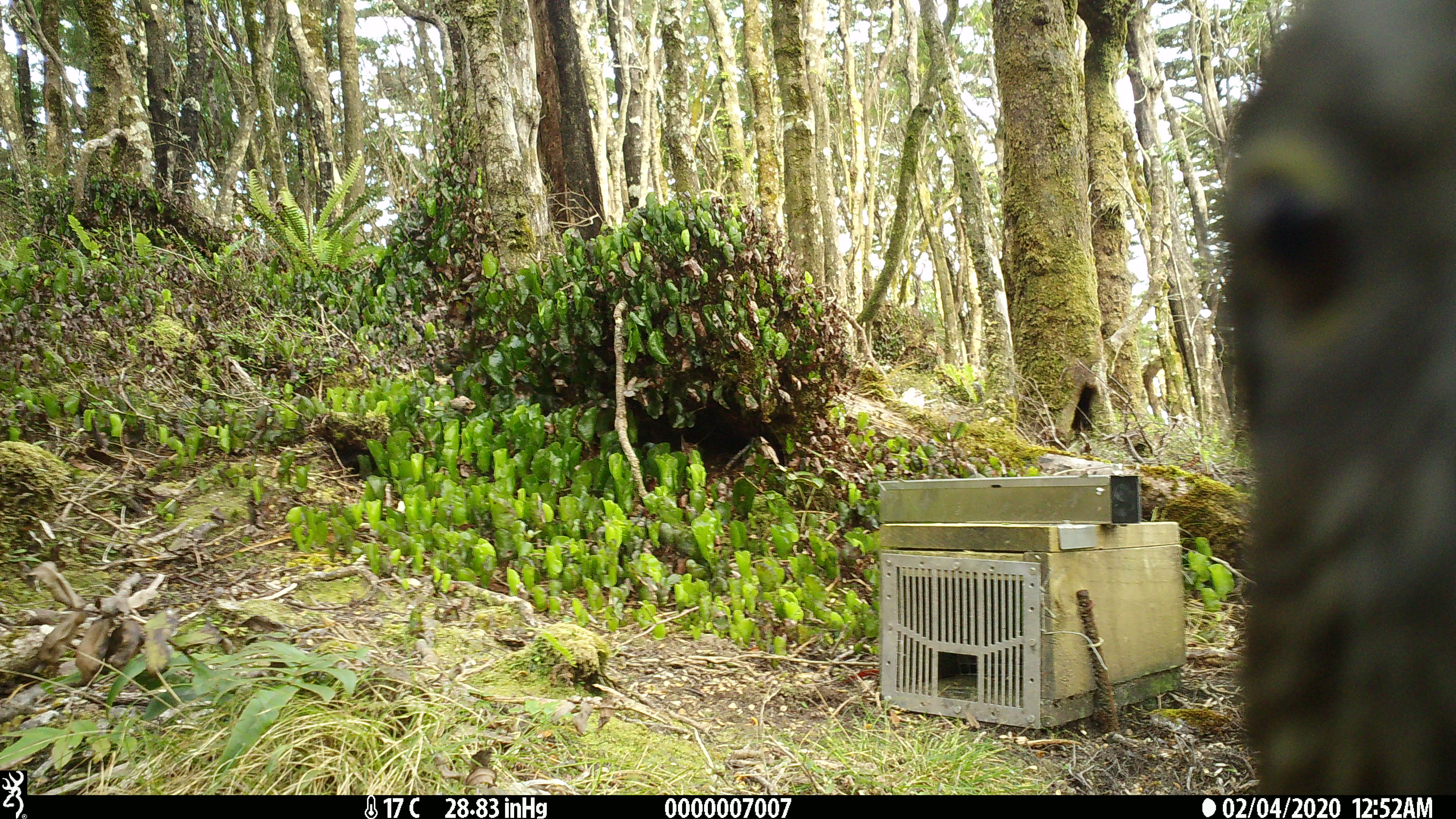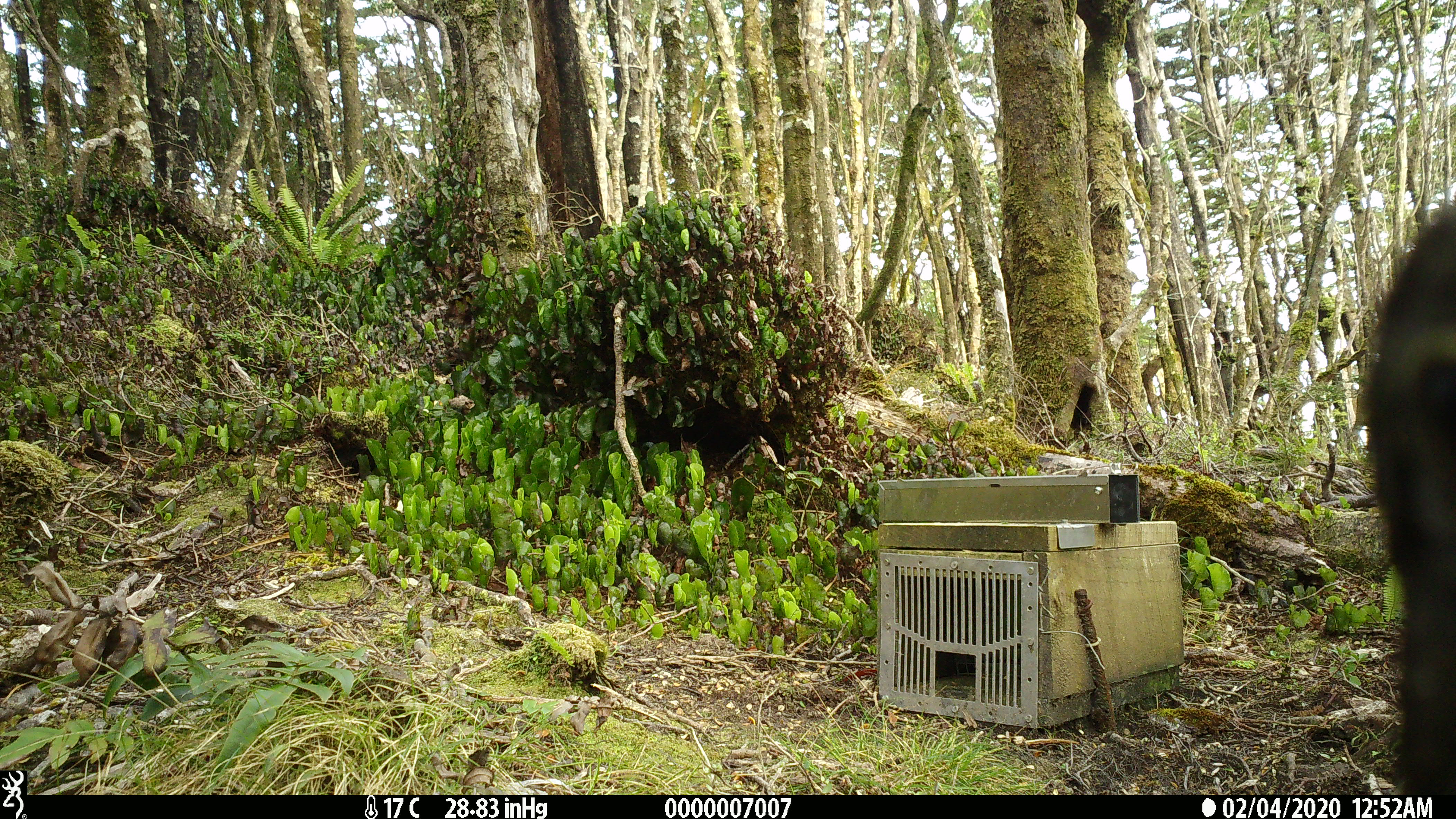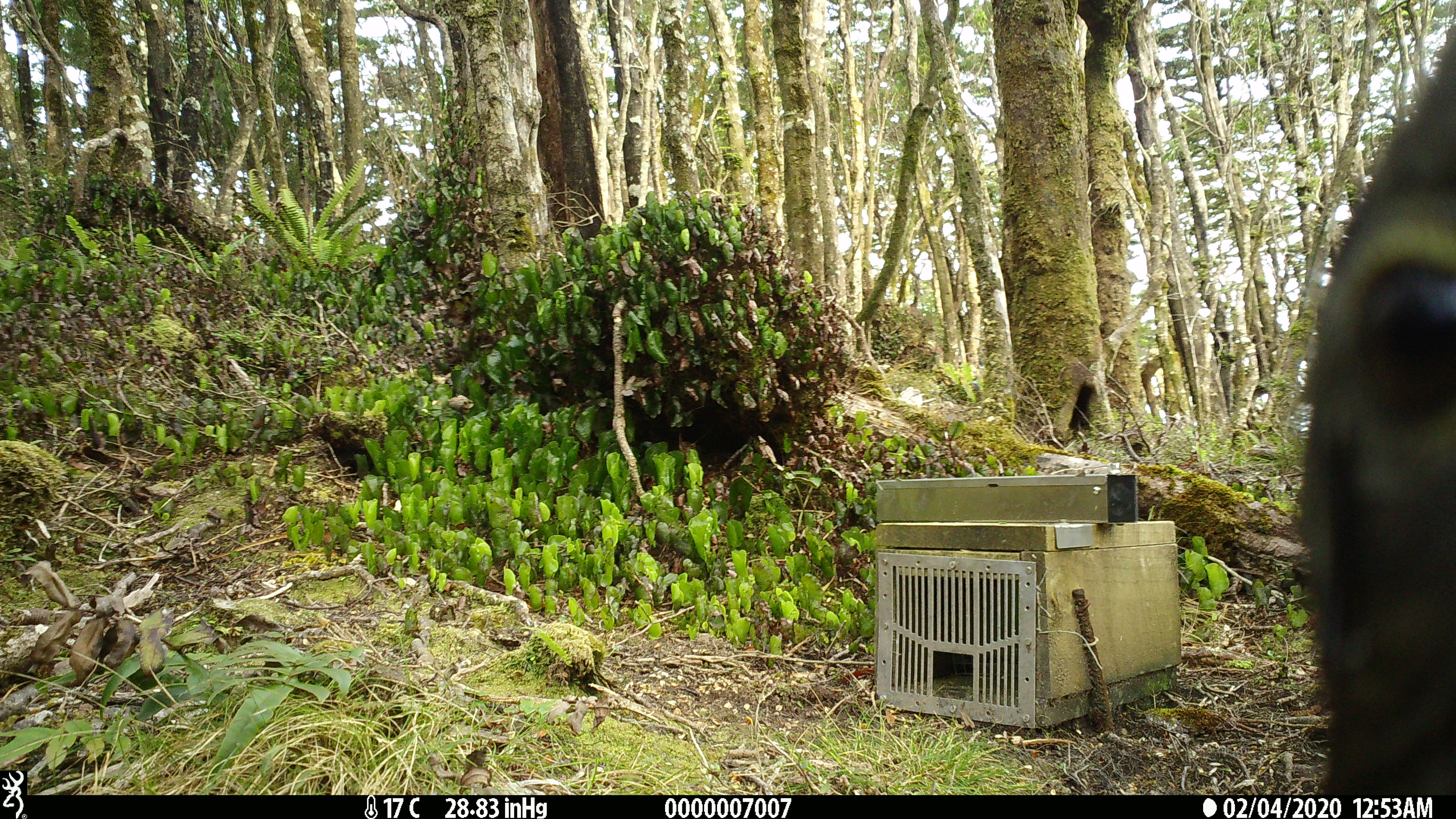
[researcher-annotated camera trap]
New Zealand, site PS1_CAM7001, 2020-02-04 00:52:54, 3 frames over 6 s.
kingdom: Animalia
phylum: Chordata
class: Aves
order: Psittaciformes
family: Strigopidae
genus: Nestor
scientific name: Nestor notabilis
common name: kea